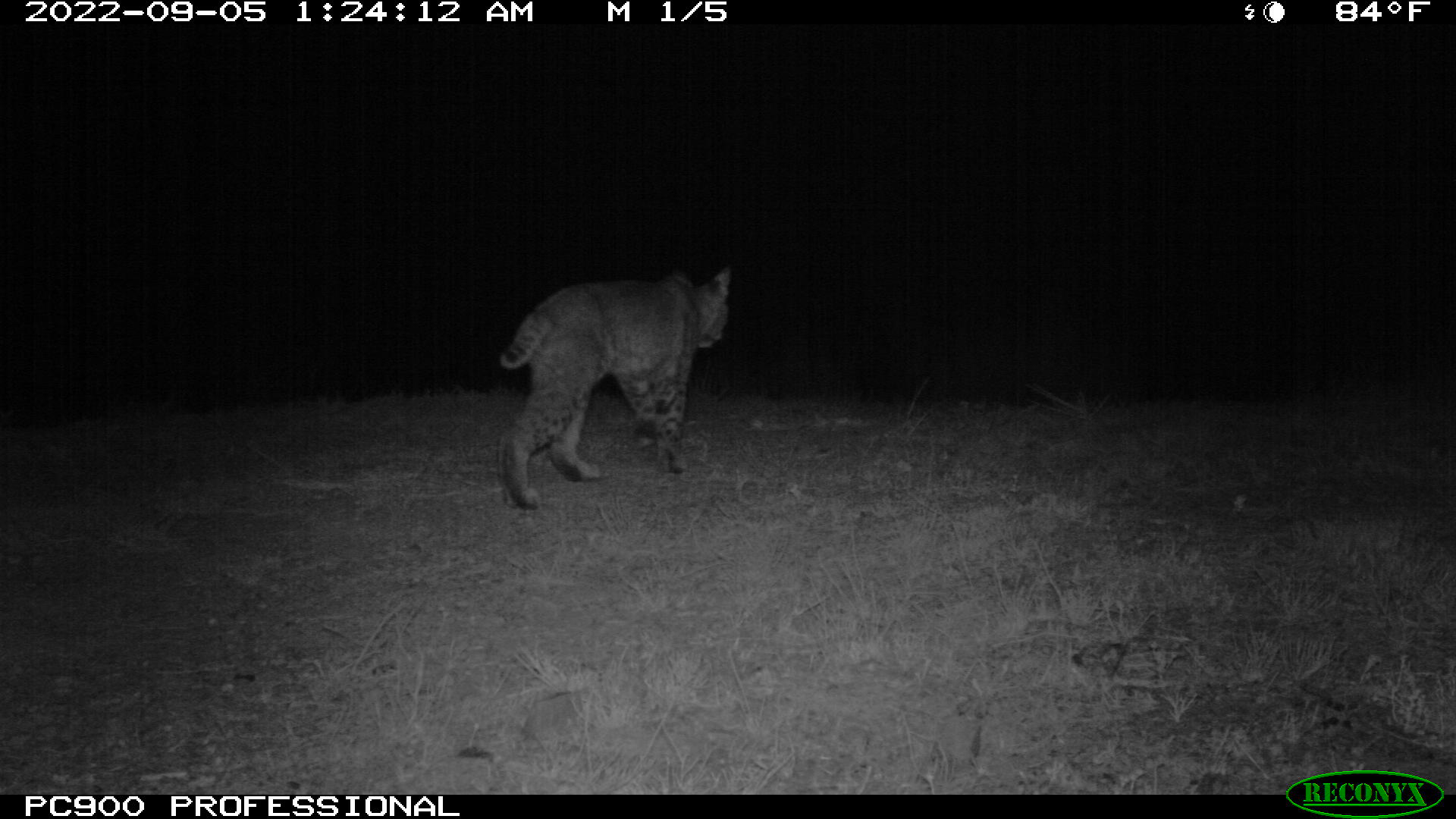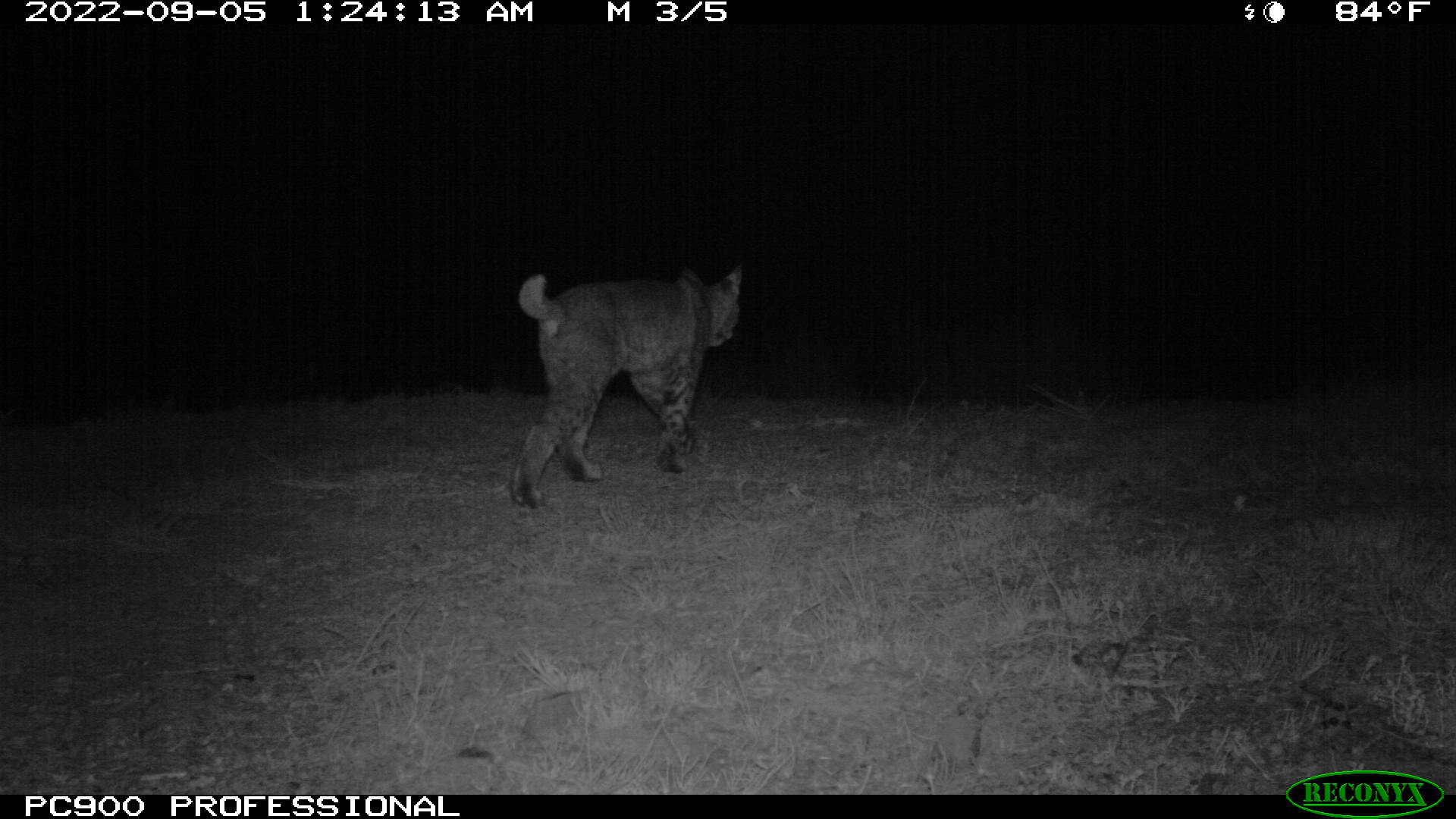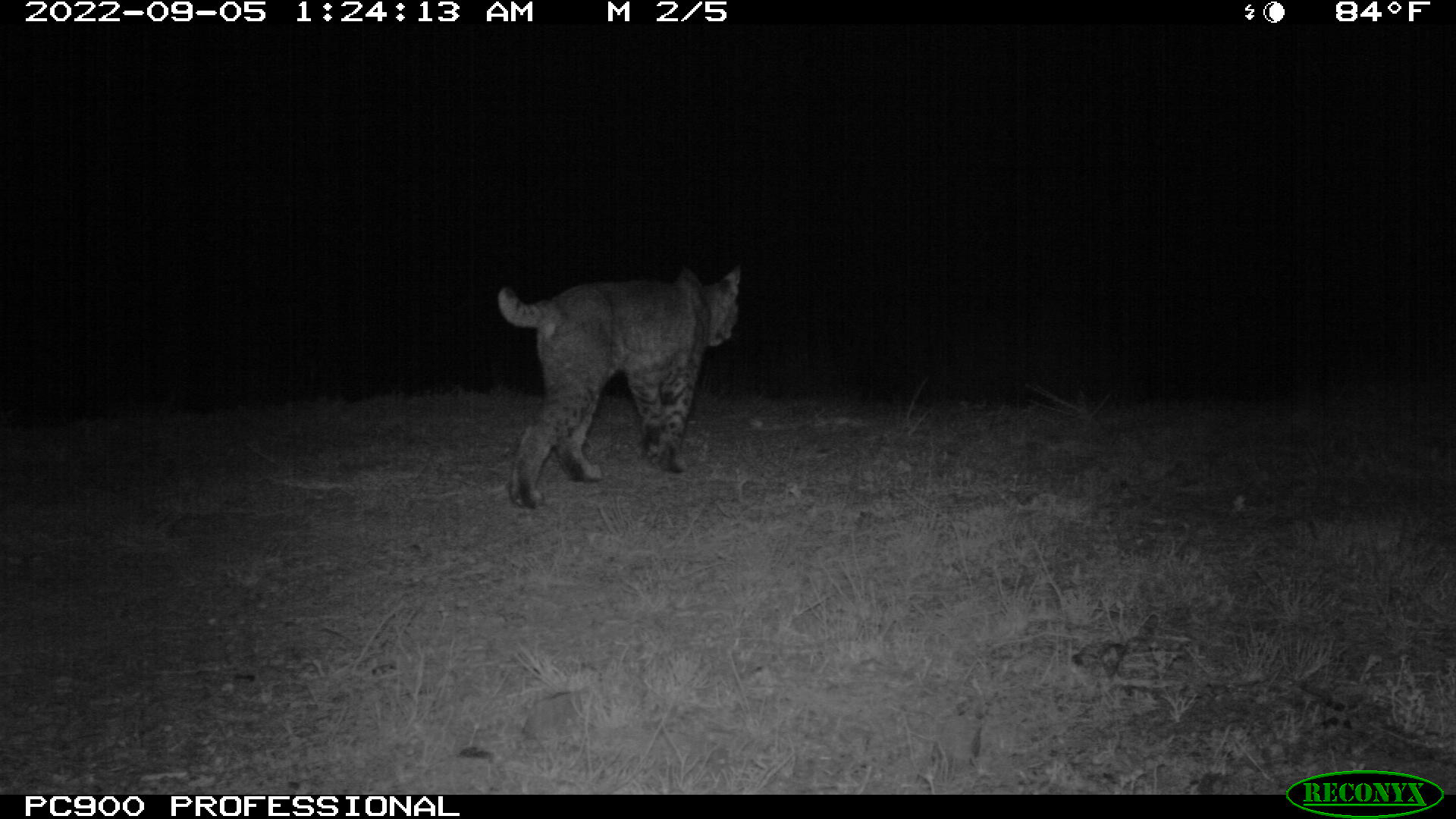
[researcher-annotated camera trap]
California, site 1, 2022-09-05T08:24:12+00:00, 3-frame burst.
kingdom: Animalia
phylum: Chordata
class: Mammalia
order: Carnivora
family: Felidae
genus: Lynx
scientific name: Lynx rufus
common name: bobcat